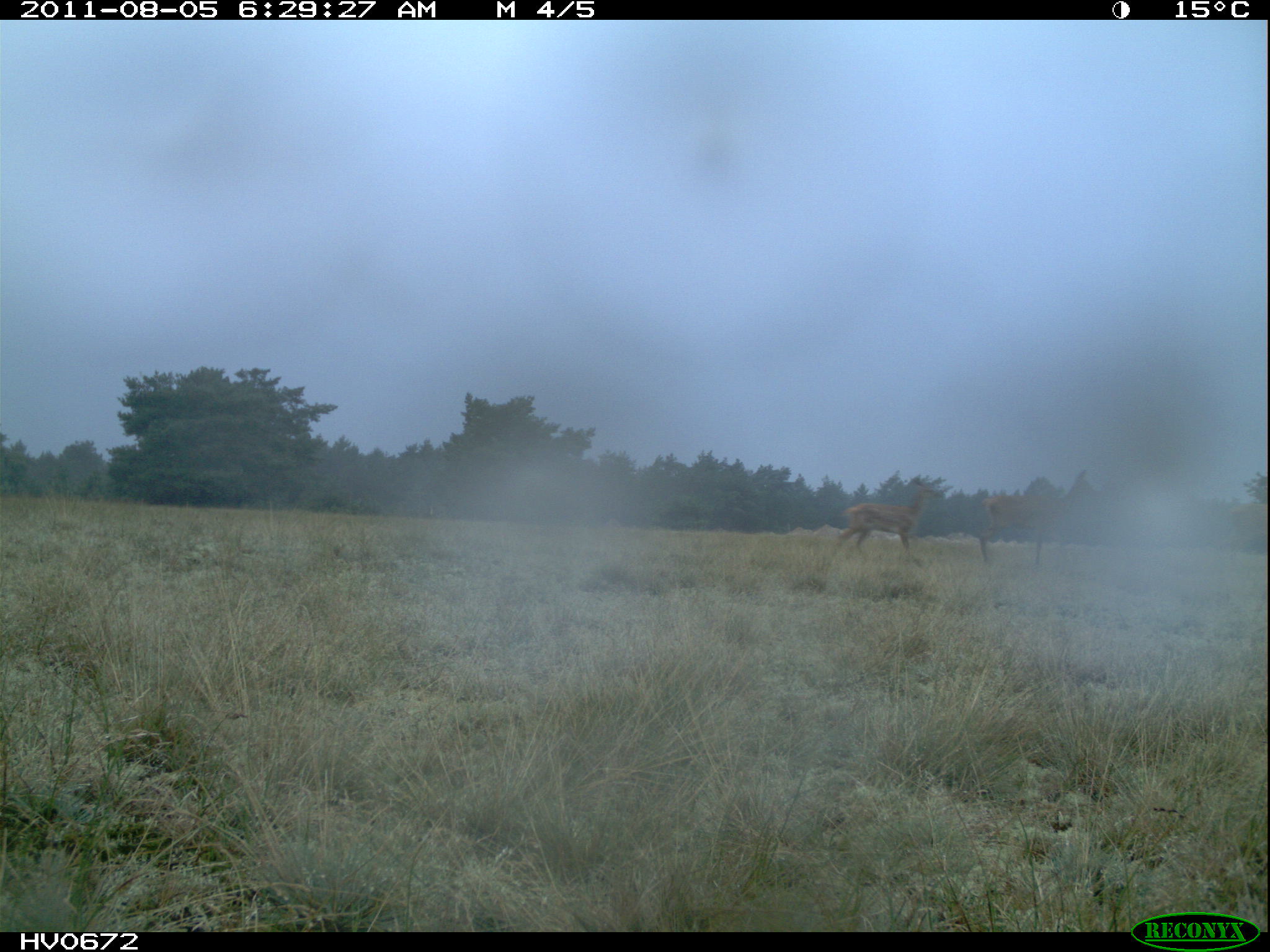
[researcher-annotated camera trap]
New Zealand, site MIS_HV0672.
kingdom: Animalia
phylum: Chordata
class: Mammalia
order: Artiodactyla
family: Cervidae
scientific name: Cervidae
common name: deer